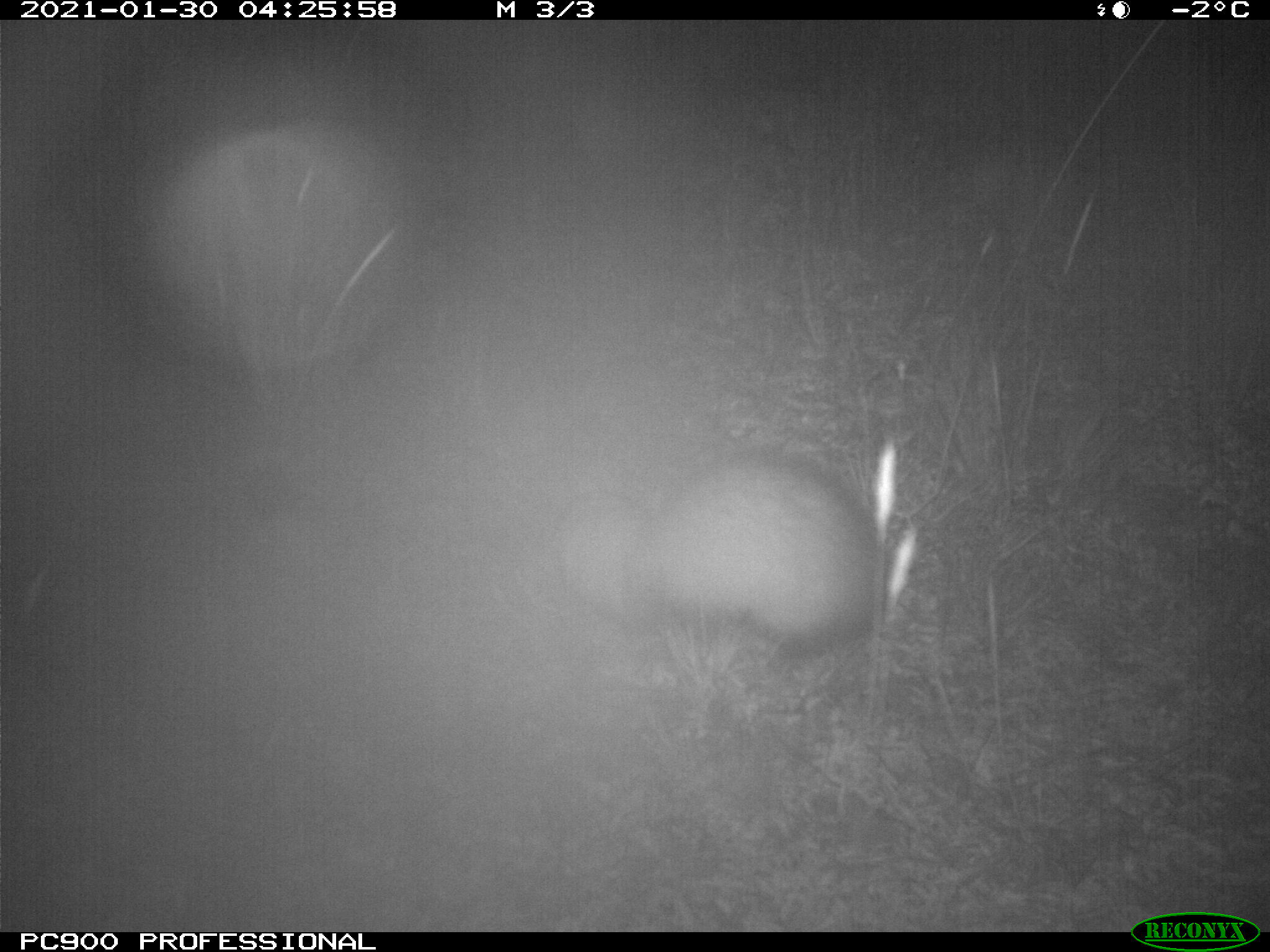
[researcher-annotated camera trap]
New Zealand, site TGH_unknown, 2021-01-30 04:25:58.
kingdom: Animalia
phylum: Chordata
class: Mammalia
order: Carnivora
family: Mustelidae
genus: Mustela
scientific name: Mustela furo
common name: ferret